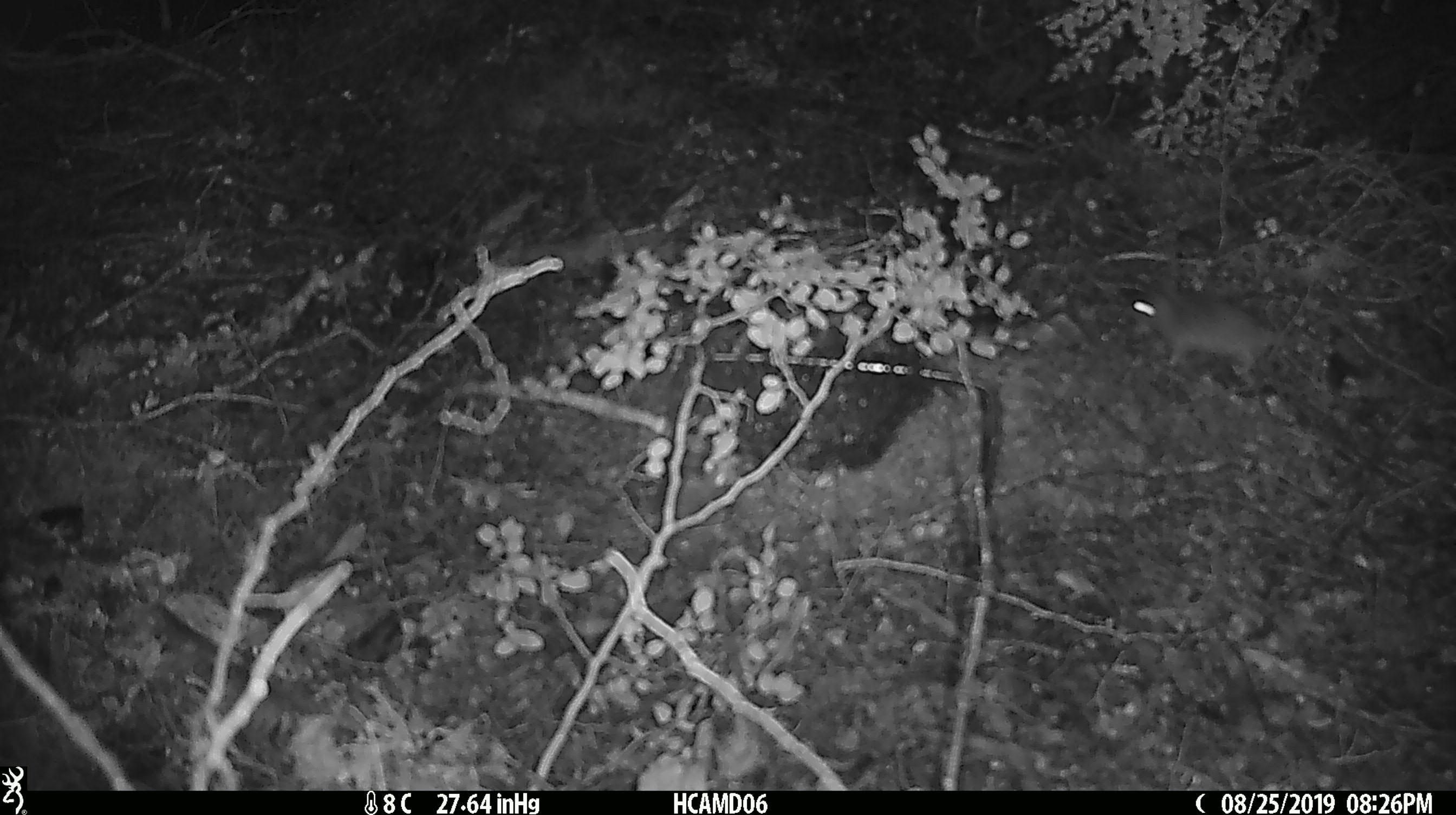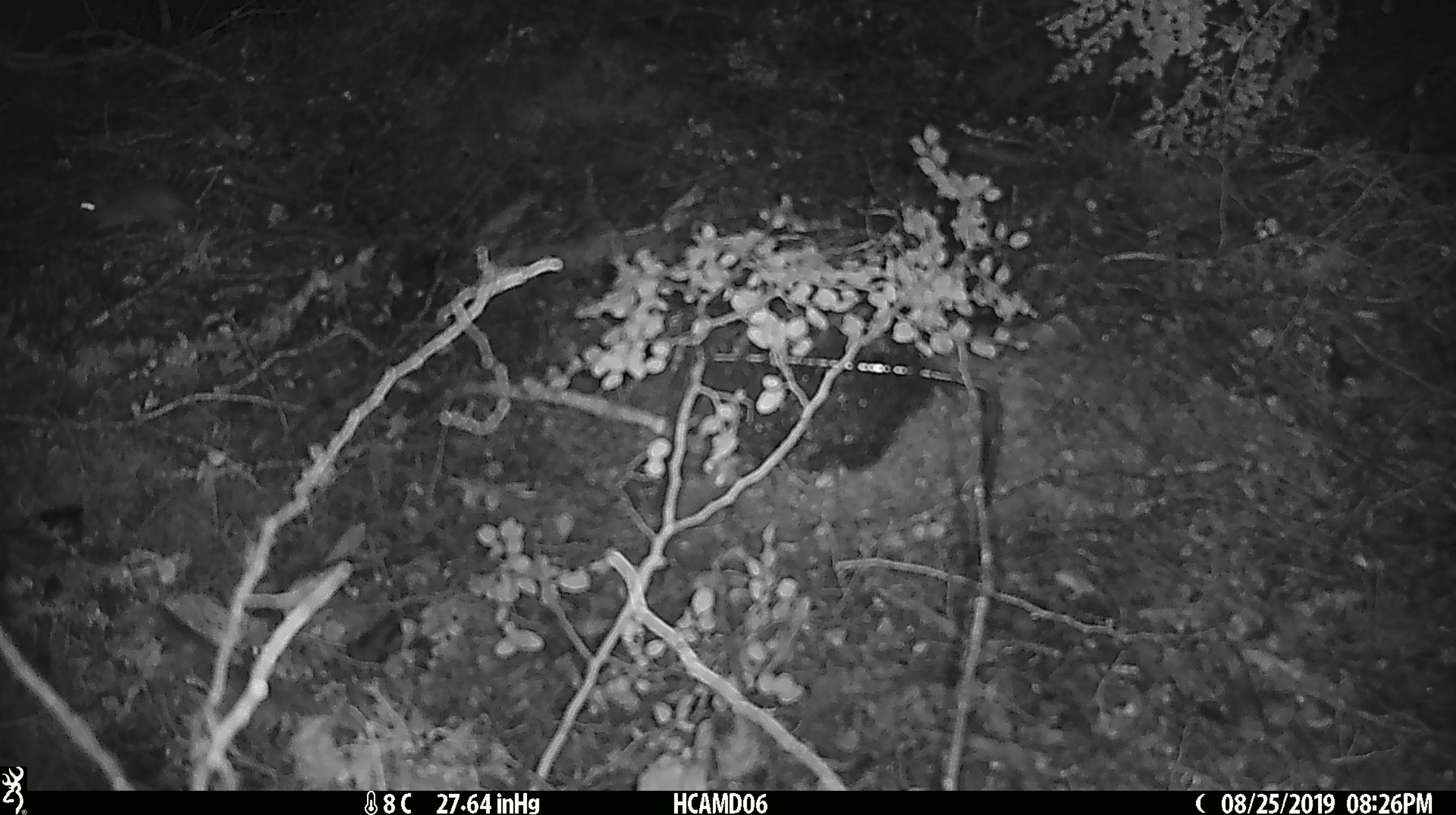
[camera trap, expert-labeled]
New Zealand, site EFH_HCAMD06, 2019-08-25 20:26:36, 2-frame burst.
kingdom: Animalia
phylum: Chordata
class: Mammalia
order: Rodentia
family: Muridae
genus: Mus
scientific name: Mus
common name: mouse